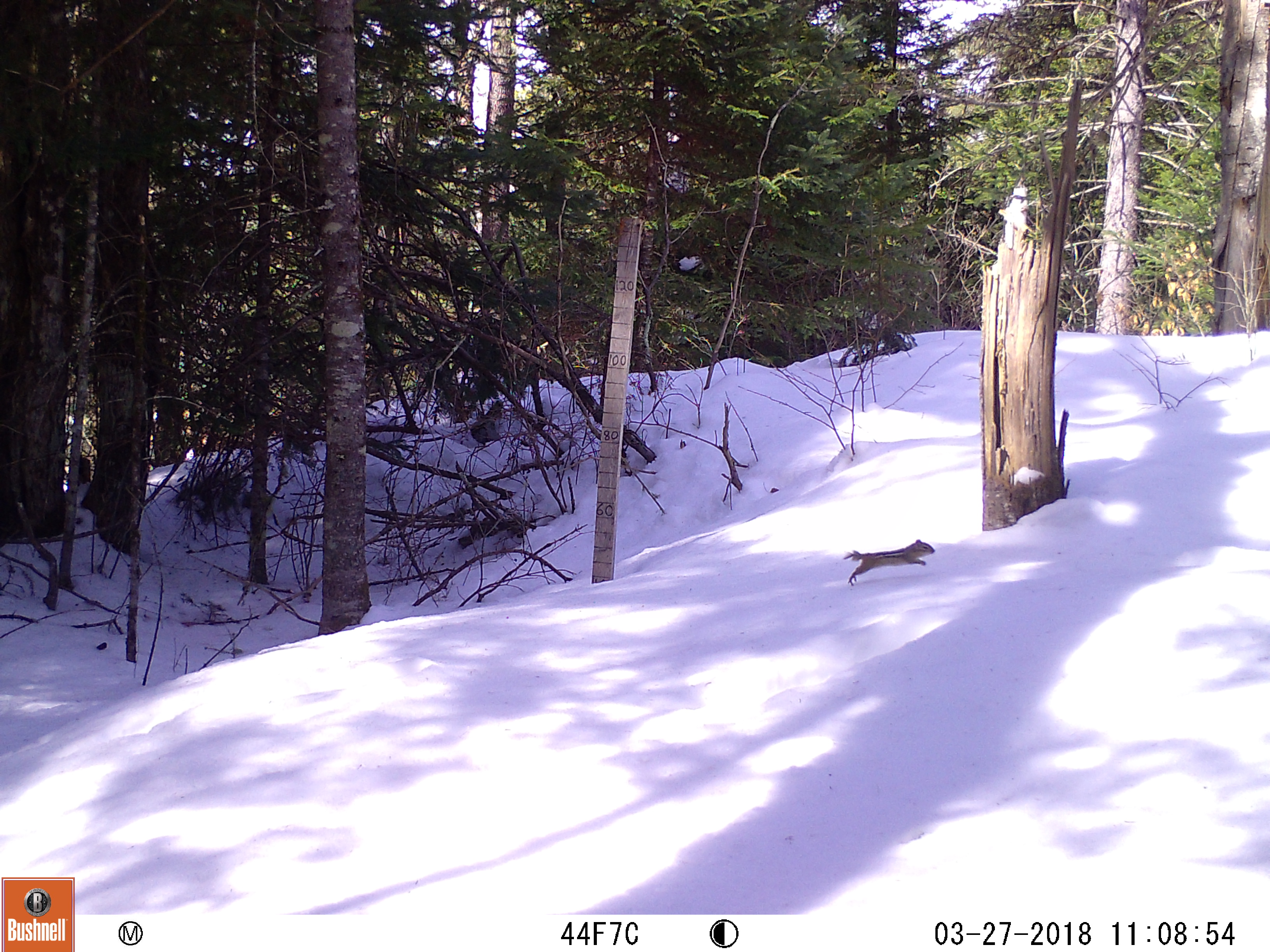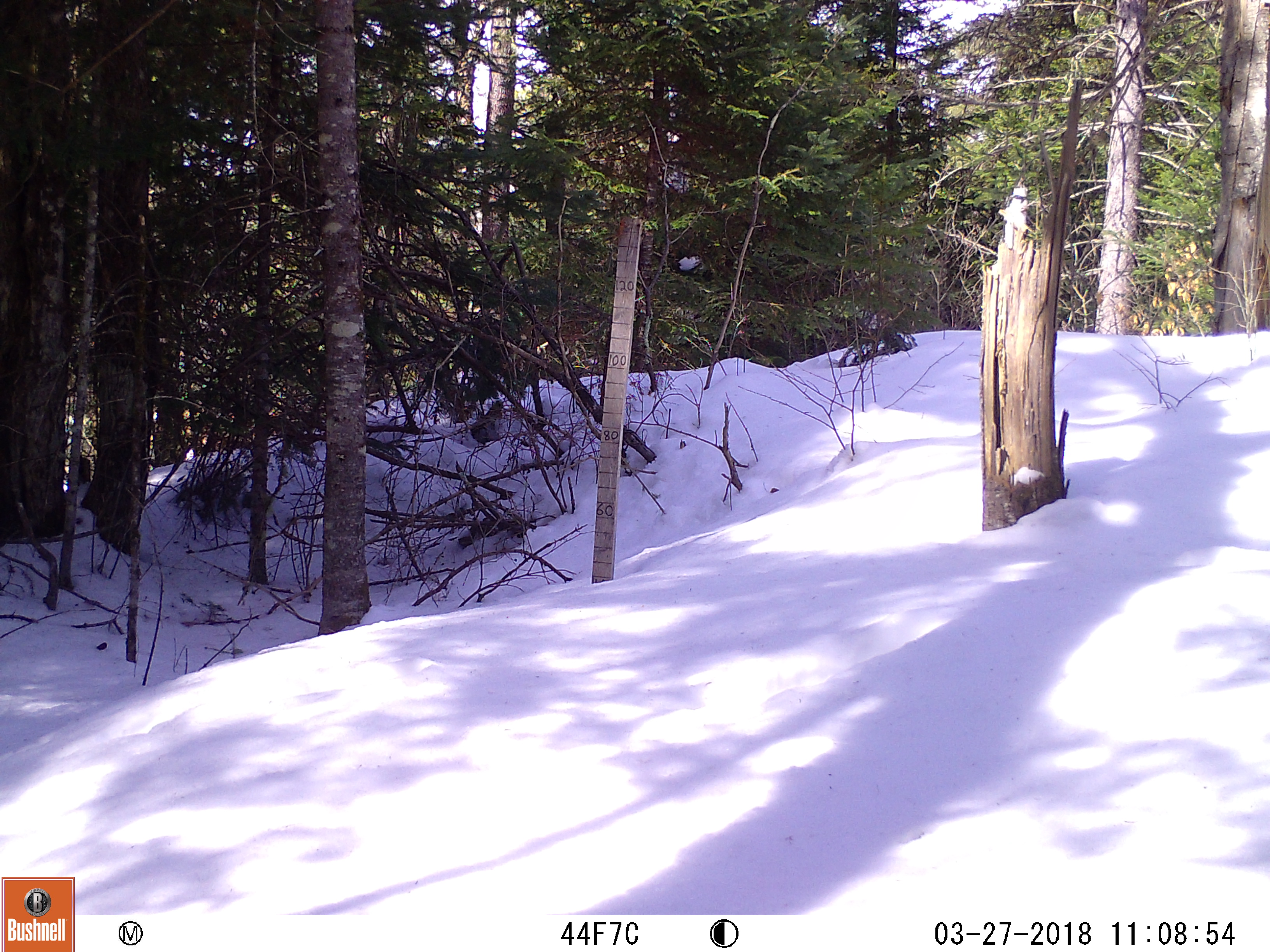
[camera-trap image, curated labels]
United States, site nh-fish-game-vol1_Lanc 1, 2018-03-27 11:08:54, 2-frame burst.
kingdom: Animalia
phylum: Chordata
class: Mammalia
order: Rodentia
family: Sciuridae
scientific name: Tamiini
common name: chipmunk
Chipmunk (Tamiini).